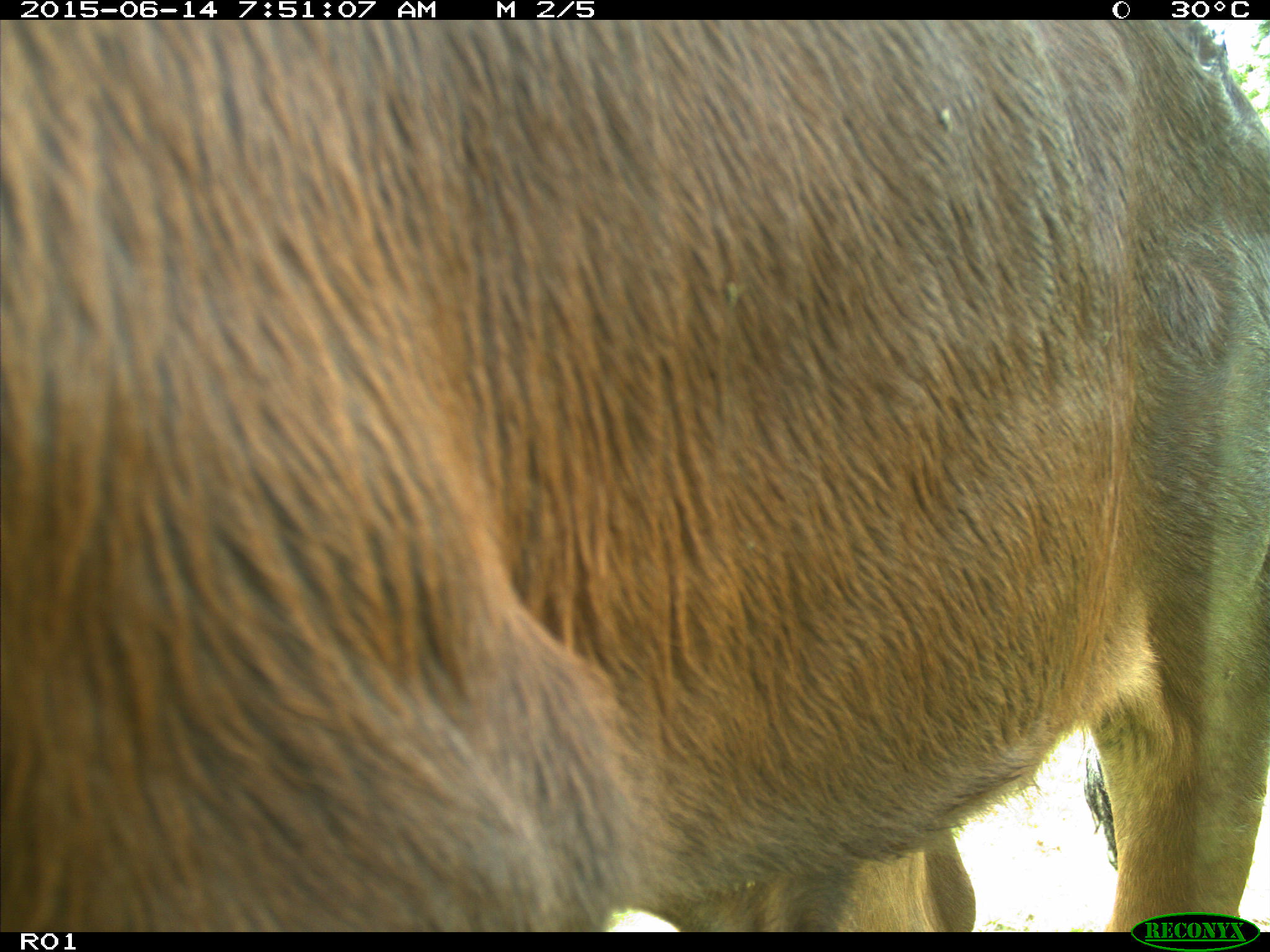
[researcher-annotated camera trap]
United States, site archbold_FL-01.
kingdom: Animalia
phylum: Chordata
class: Mammalia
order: Artiodactyla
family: Bovidae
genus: Bos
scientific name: Bos taurus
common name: domestic cow